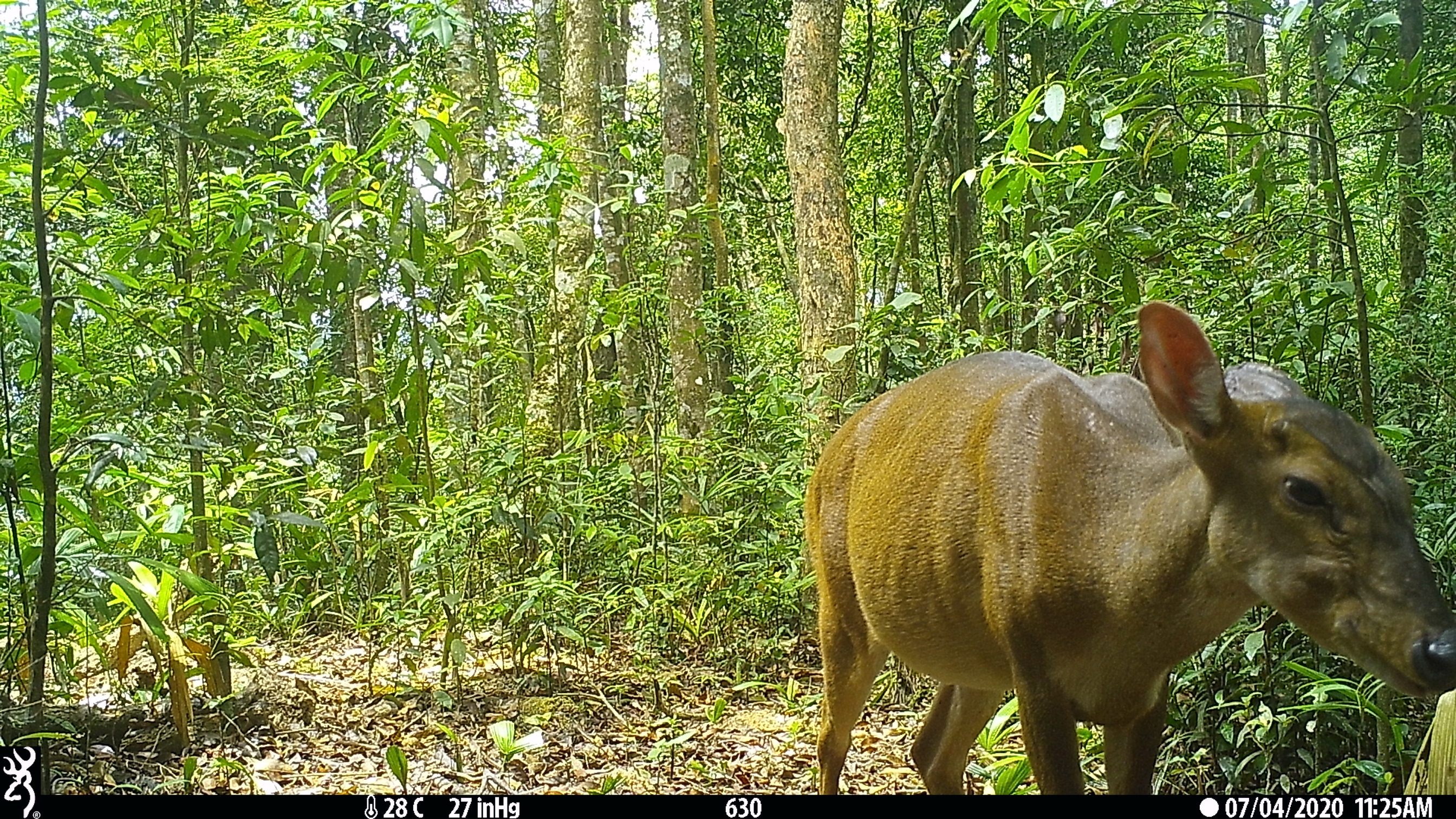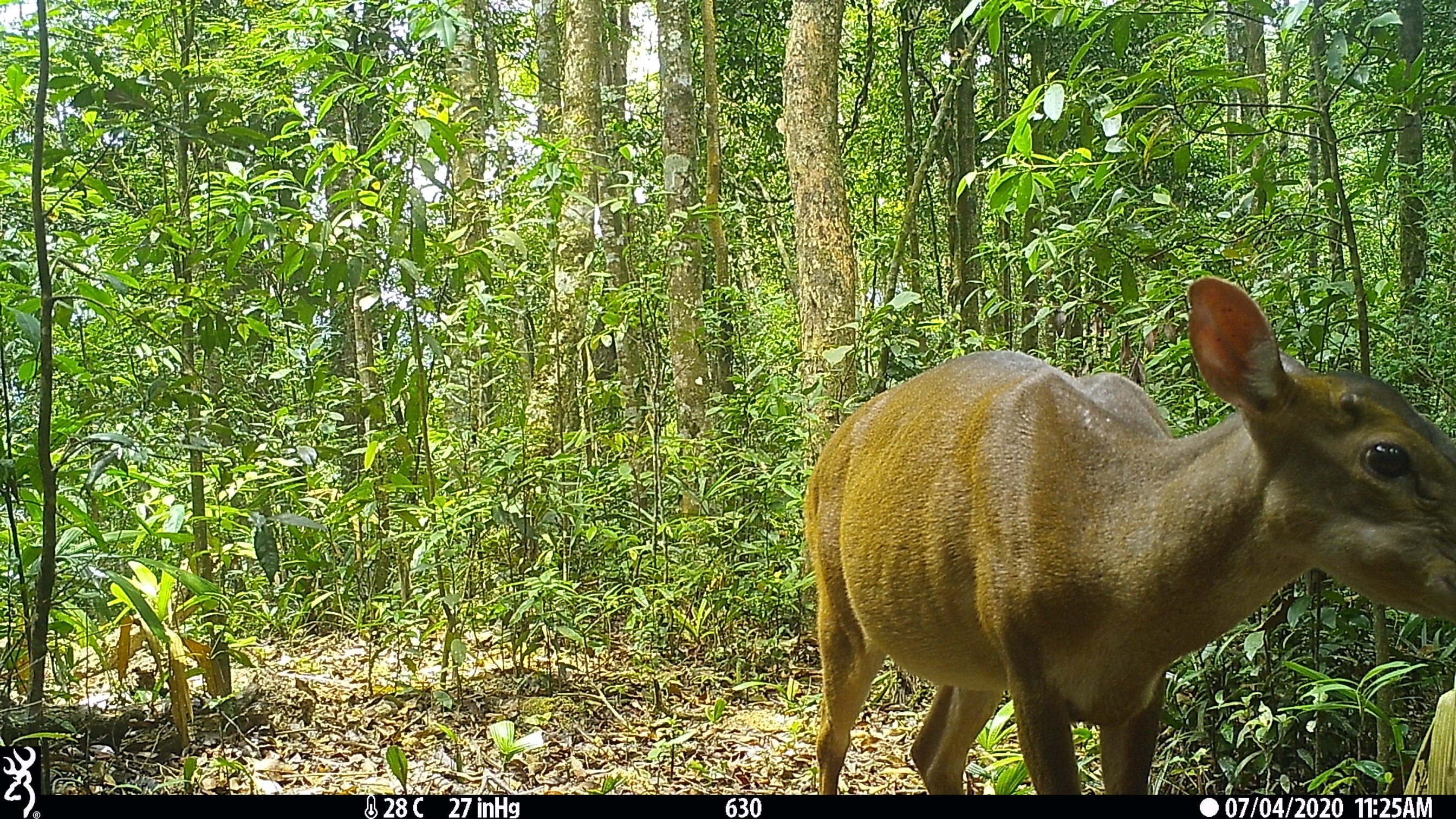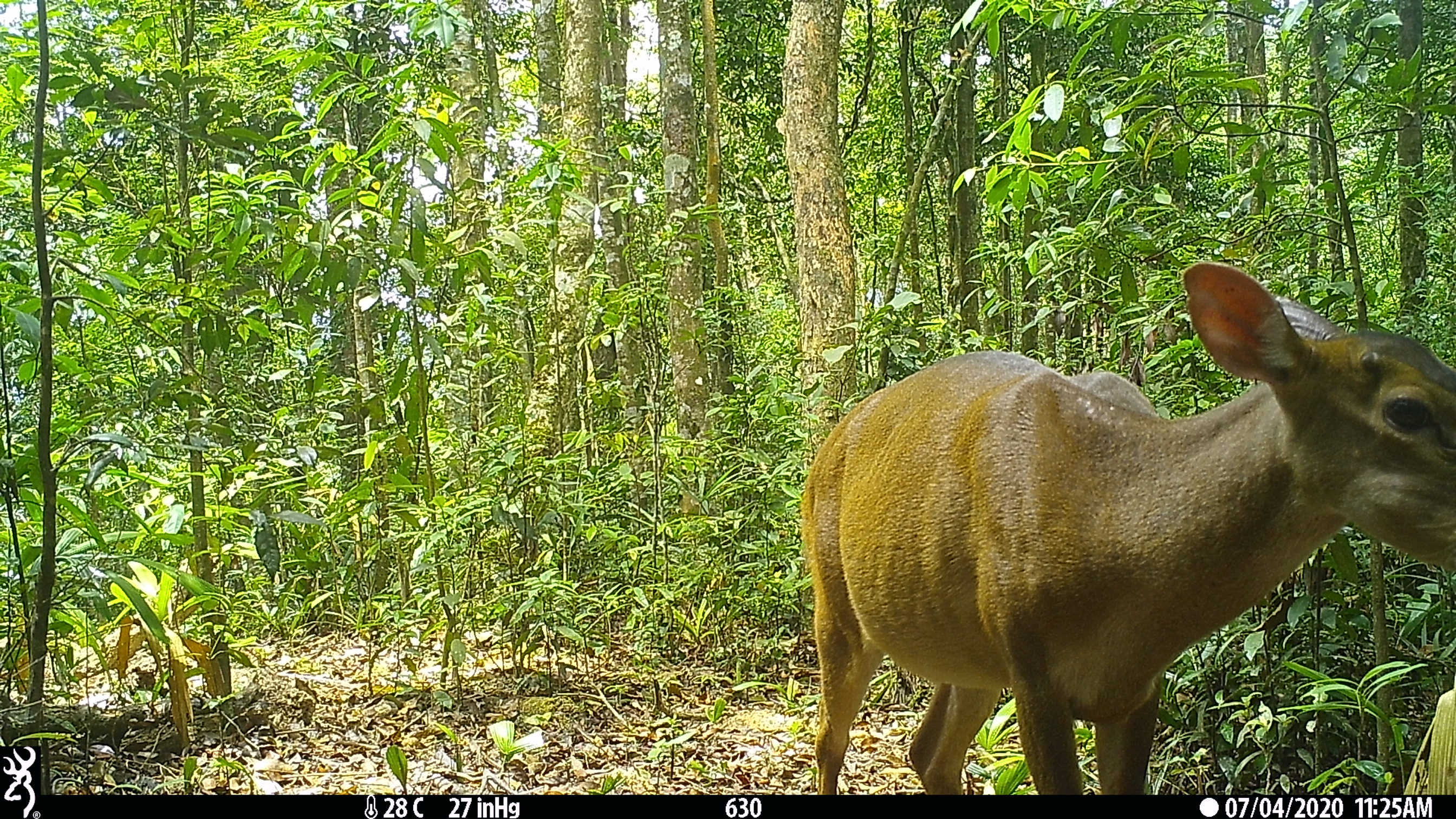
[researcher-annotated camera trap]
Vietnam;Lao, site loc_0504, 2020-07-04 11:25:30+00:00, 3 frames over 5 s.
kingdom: Animalia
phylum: Chordata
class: Mammalia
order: Artiodactyla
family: Cervidae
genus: Muntiacus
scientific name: Muntiacus vuquangensis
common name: large-antlered muntjac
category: large antlered muntjac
Large antlered muntjac (large-antlered muntjac) (Muntiacus vuquangensis). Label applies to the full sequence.